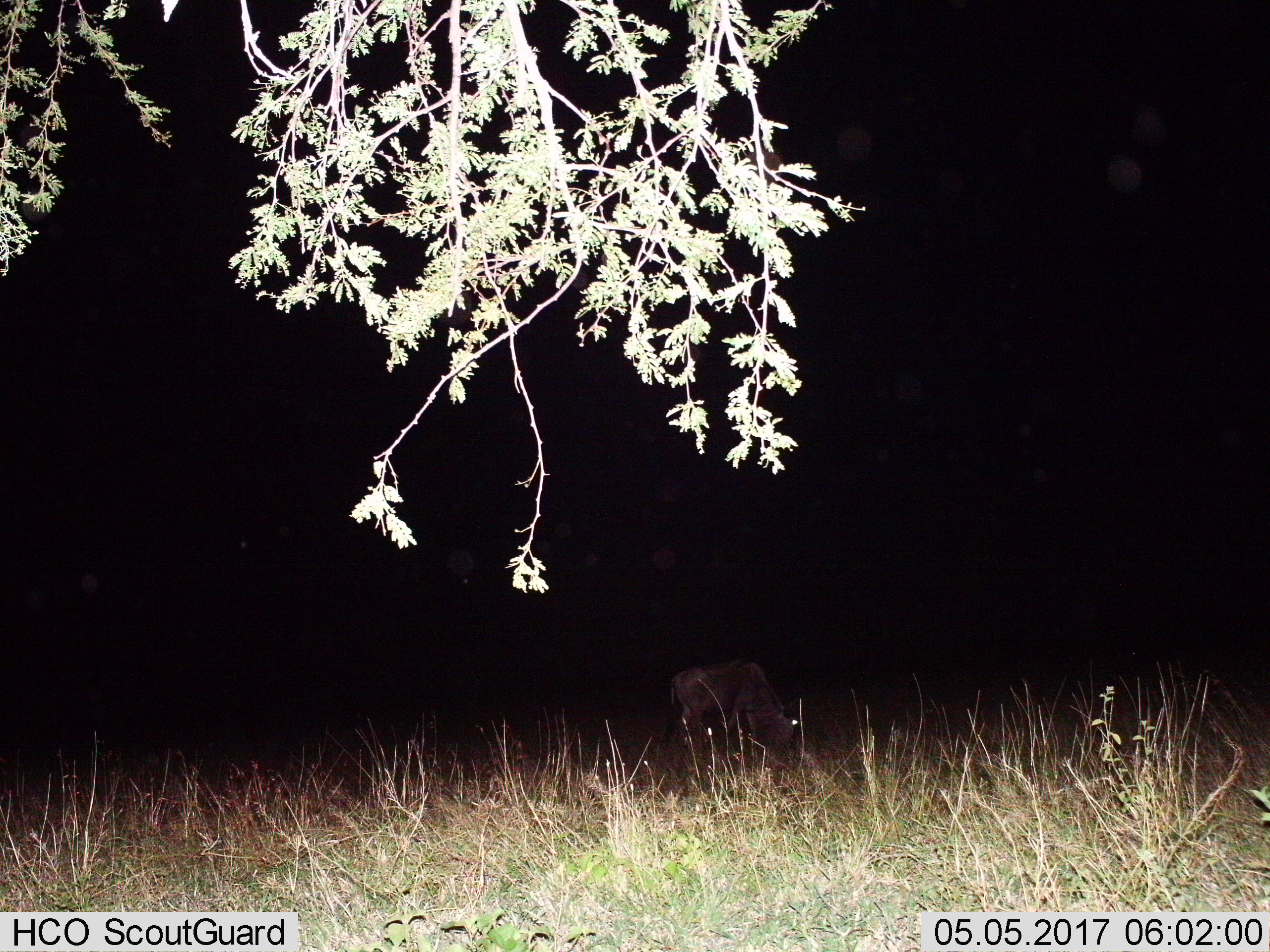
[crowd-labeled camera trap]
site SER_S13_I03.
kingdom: Animalia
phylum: Chordata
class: Mammalia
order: Artiodactyla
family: Bovidae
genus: Connochaetes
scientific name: Connochaetes taurinus taurinus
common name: blue wildebeest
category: wildebeestblue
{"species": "wildebeestblue (blue wildebeest) (Connochaetes taurinus taurinus)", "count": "1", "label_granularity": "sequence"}